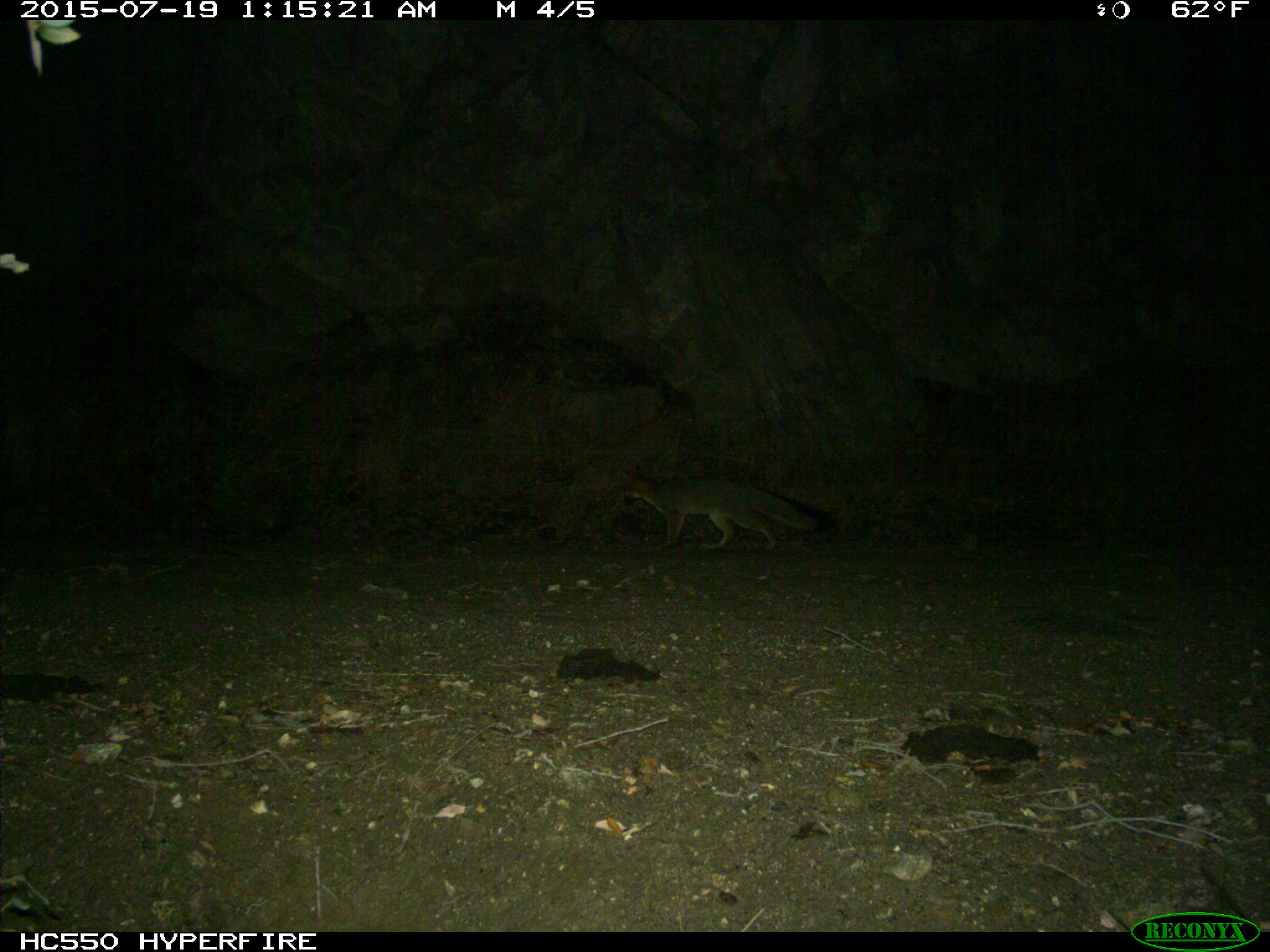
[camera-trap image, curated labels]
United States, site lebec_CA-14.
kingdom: Animalia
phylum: Chordata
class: Mammalia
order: Carnivora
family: Canidae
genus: Urocyon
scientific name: Urocyon cinereoargenteus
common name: gray fox